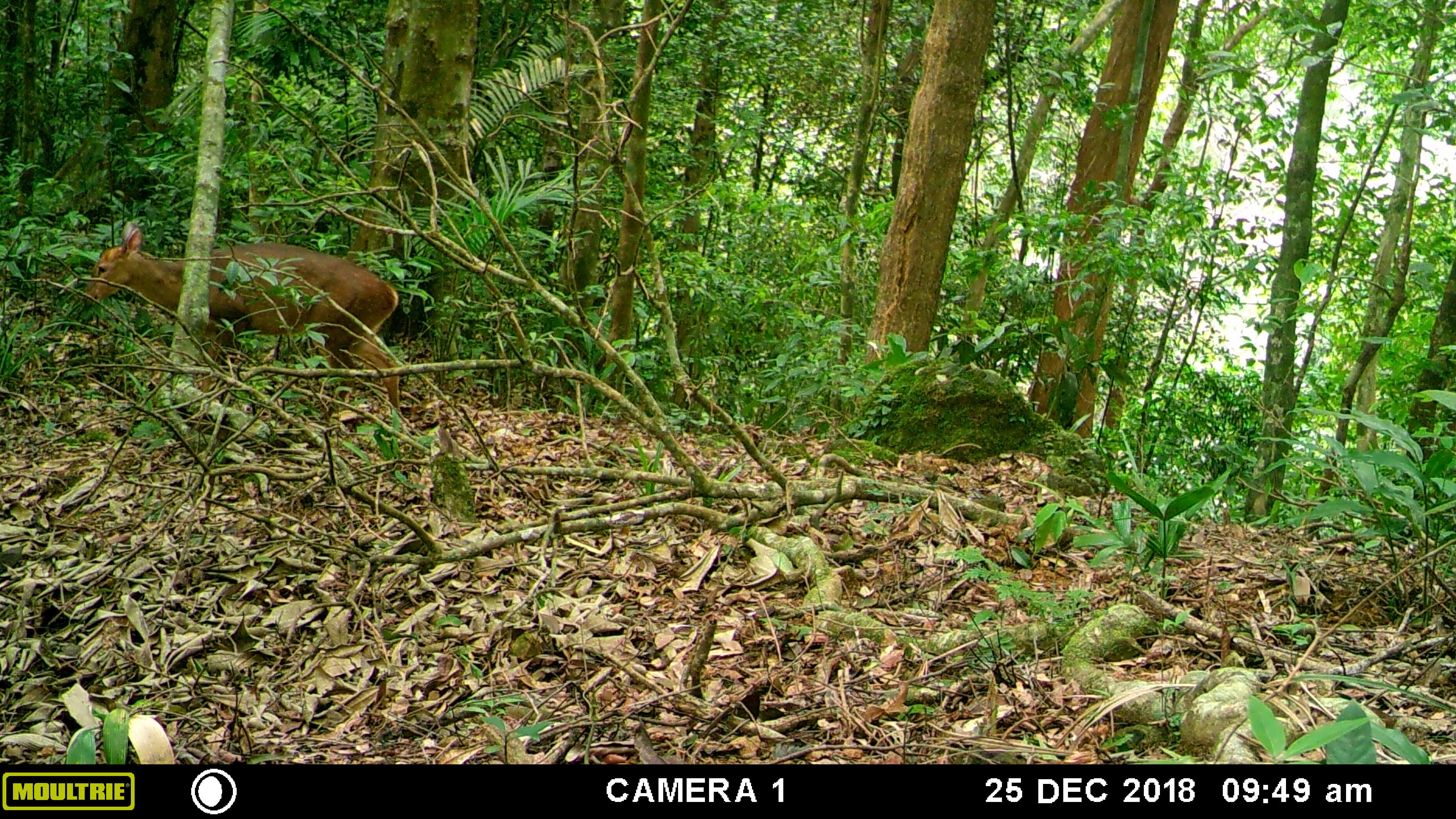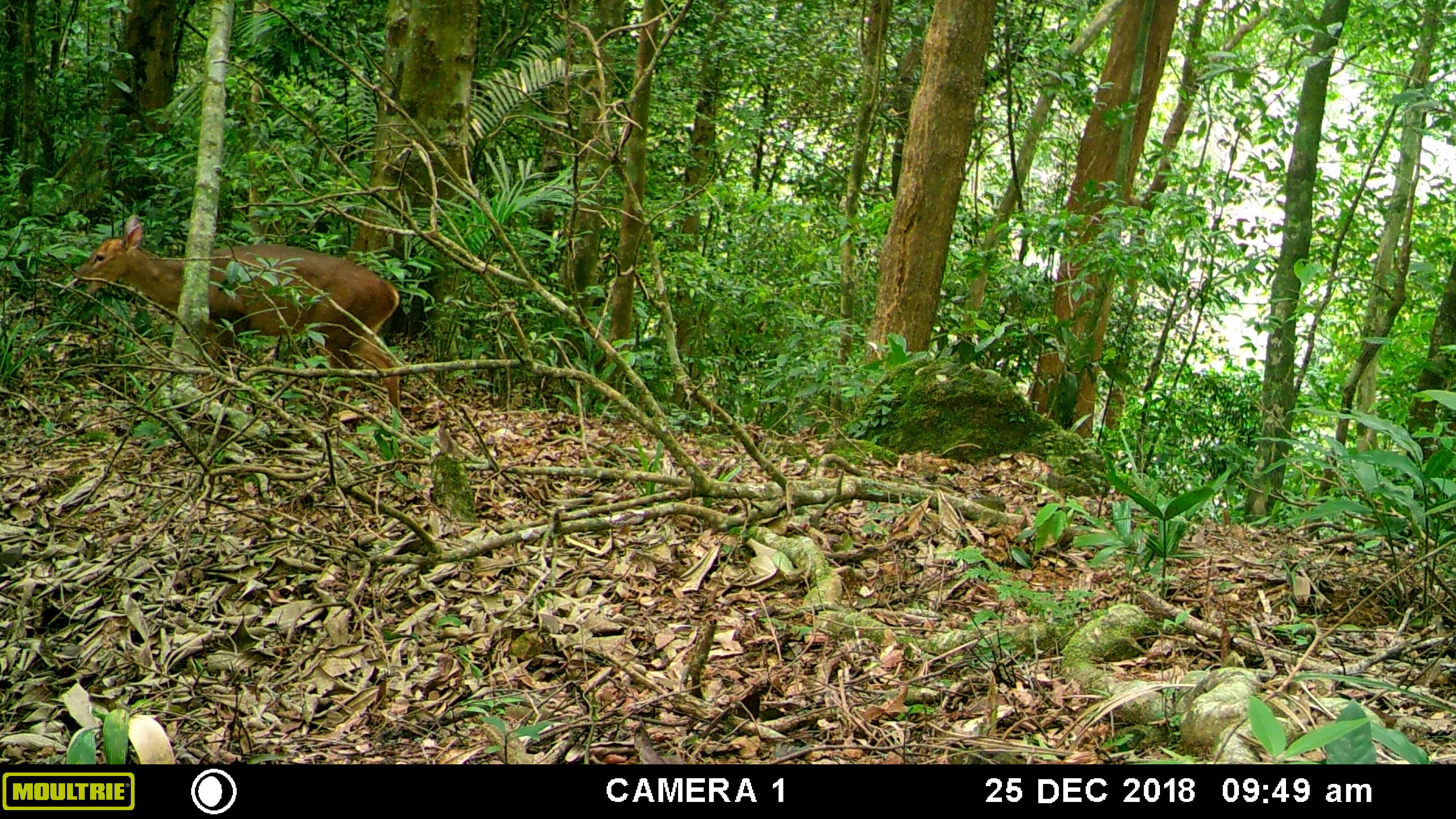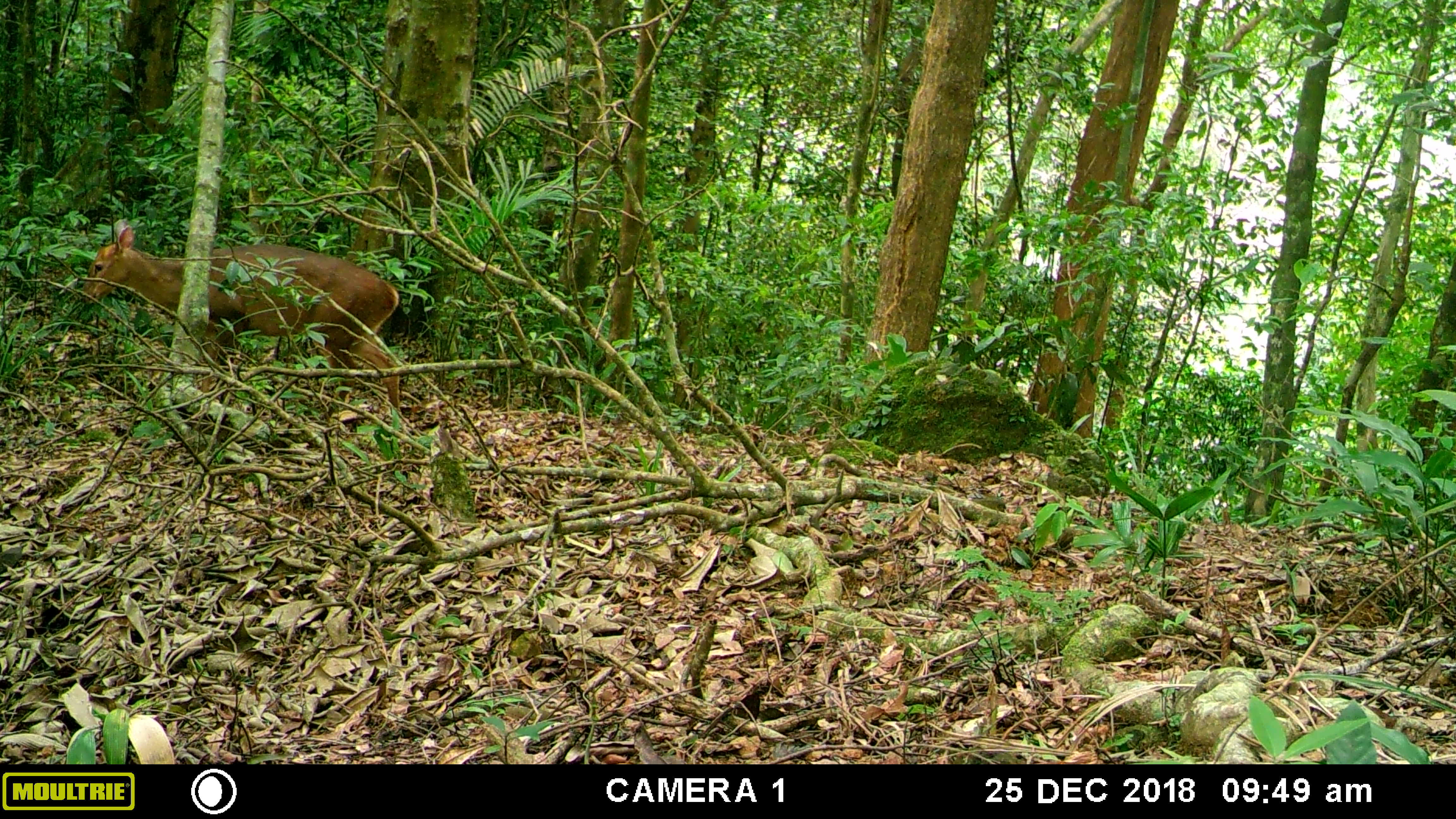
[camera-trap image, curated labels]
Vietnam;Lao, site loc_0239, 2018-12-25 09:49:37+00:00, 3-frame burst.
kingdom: Animalia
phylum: Chordata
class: Mammalia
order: Artiodactyla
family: Cervidae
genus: Muntiacus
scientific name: Muntiacus vuquangensis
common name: large-antlered muntjac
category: large antlered muntjac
Large antlered muntjac (large-antlered muntjac) (Muntiacus vuquangensis). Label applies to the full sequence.